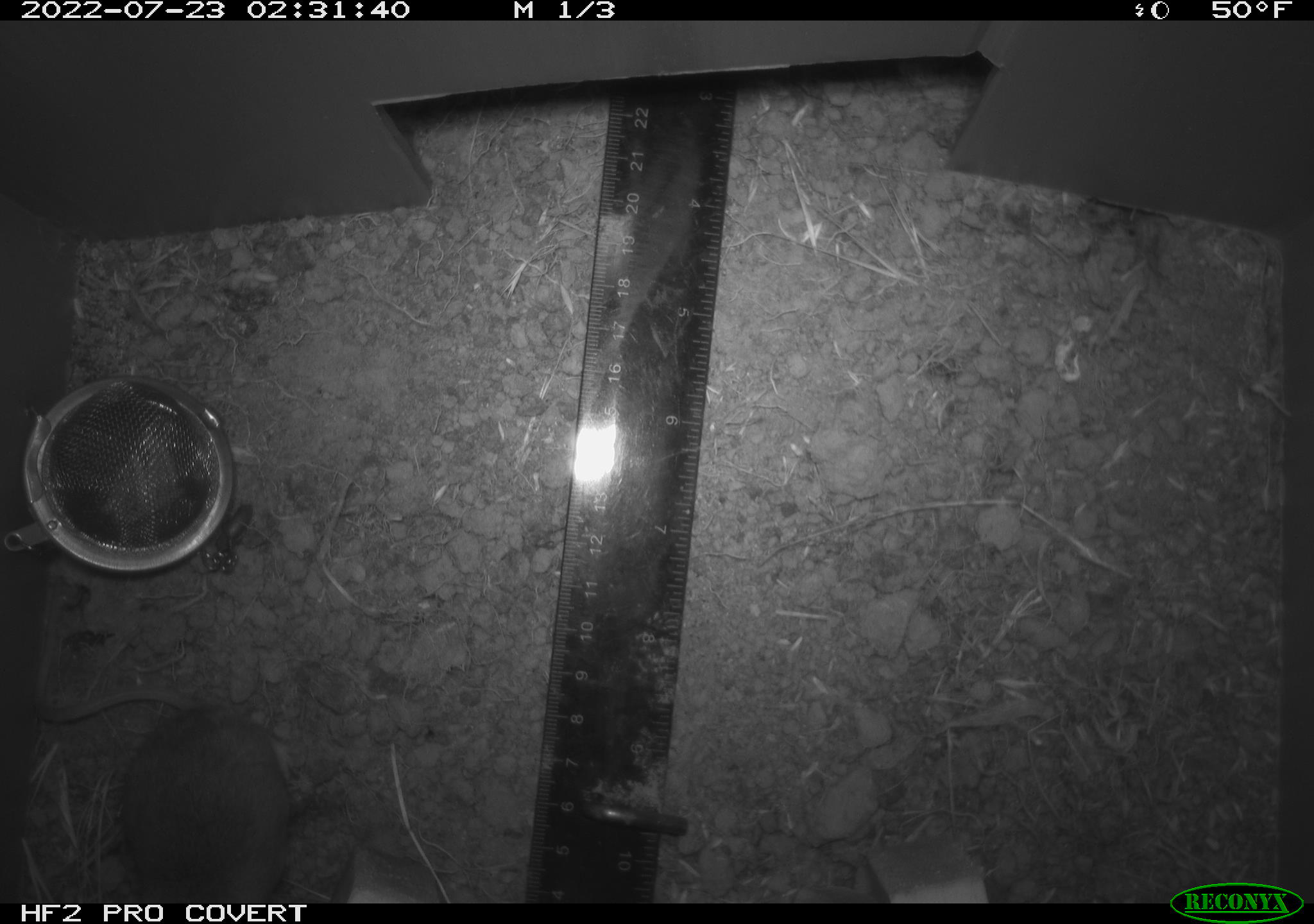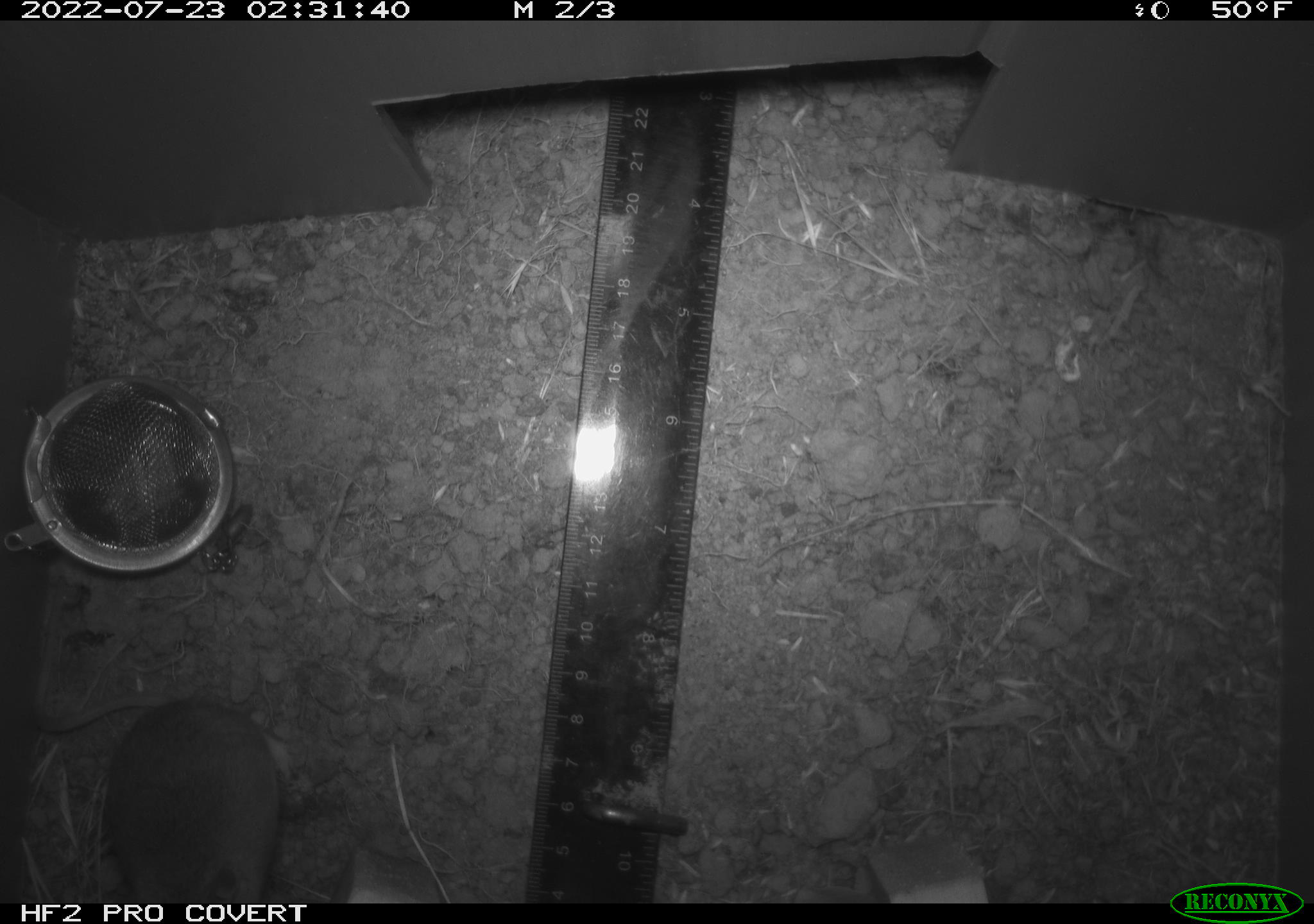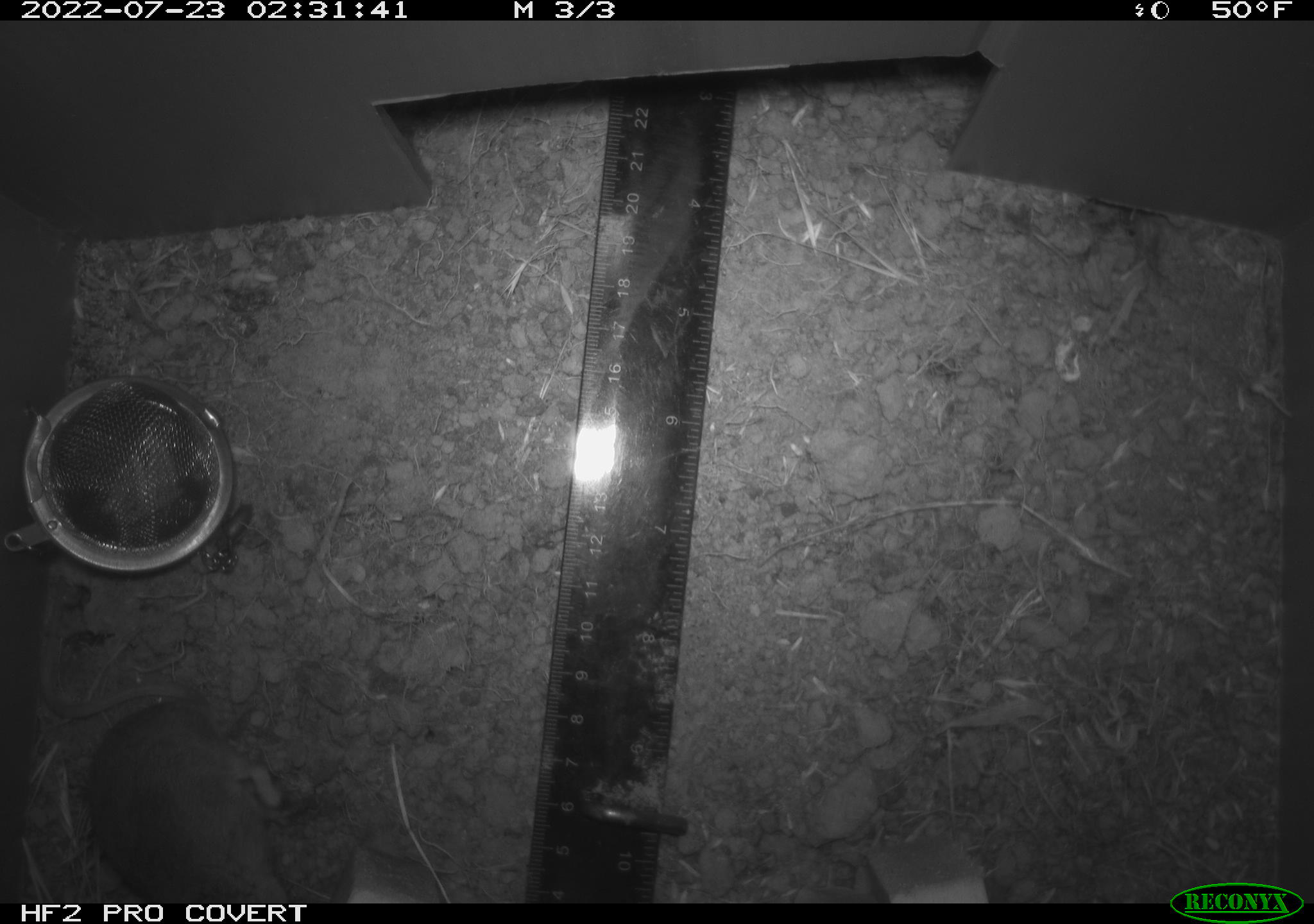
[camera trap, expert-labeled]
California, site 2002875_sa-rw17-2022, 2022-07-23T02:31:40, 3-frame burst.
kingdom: Animalia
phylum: Chordata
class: Mammalia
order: Rodentia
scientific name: Rodentia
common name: mouse species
Mouse species (Rodentia).